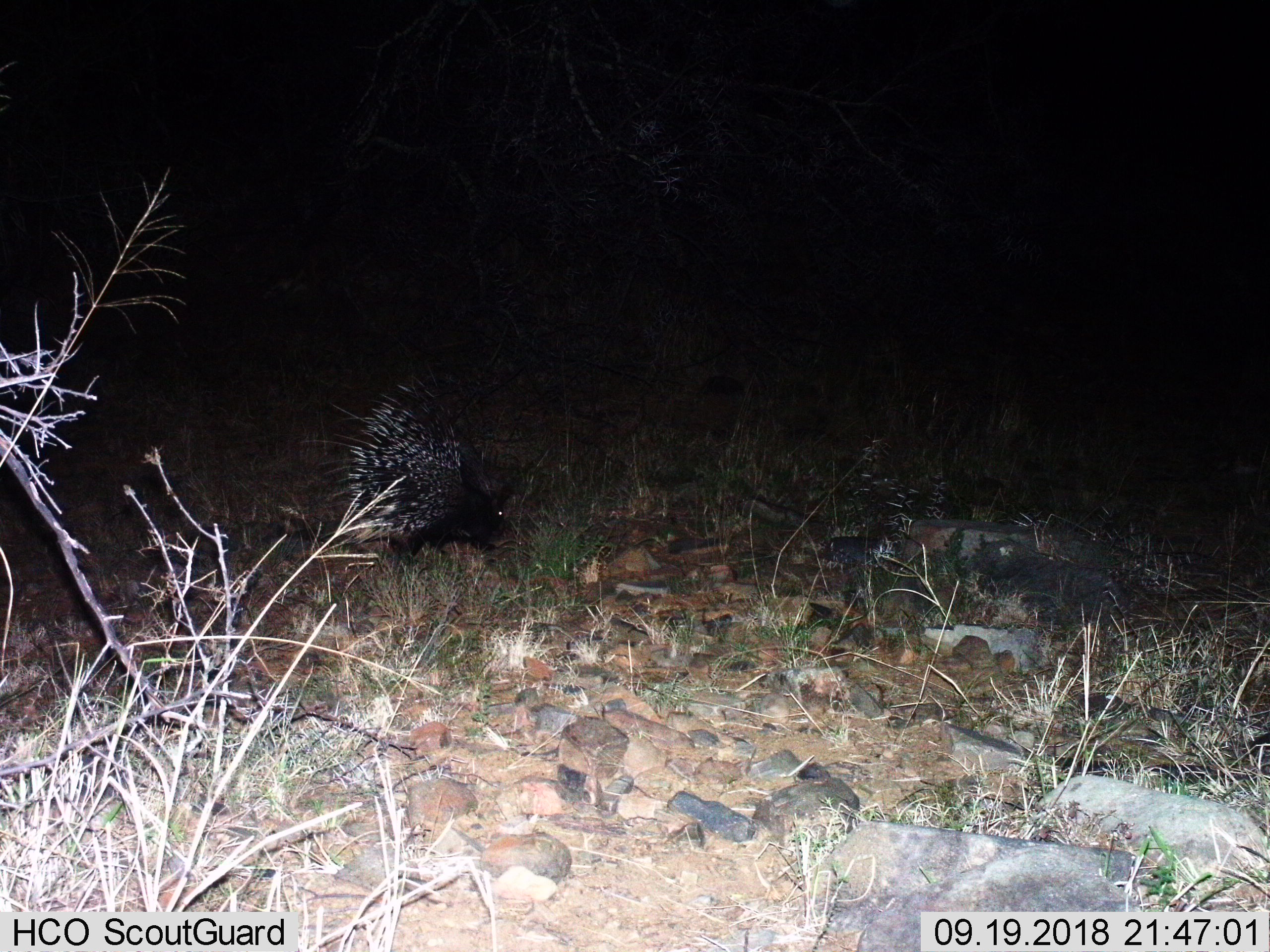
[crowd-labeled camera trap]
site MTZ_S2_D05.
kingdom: Animalia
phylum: Chordata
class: Mammalia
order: Rodentia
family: Hystricidae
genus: Hystrix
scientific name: Hystrix cristata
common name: crested porcupine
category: porcupine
Porcupine (crested porcupine) (Hystrix cristata), count 2. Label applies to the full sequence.